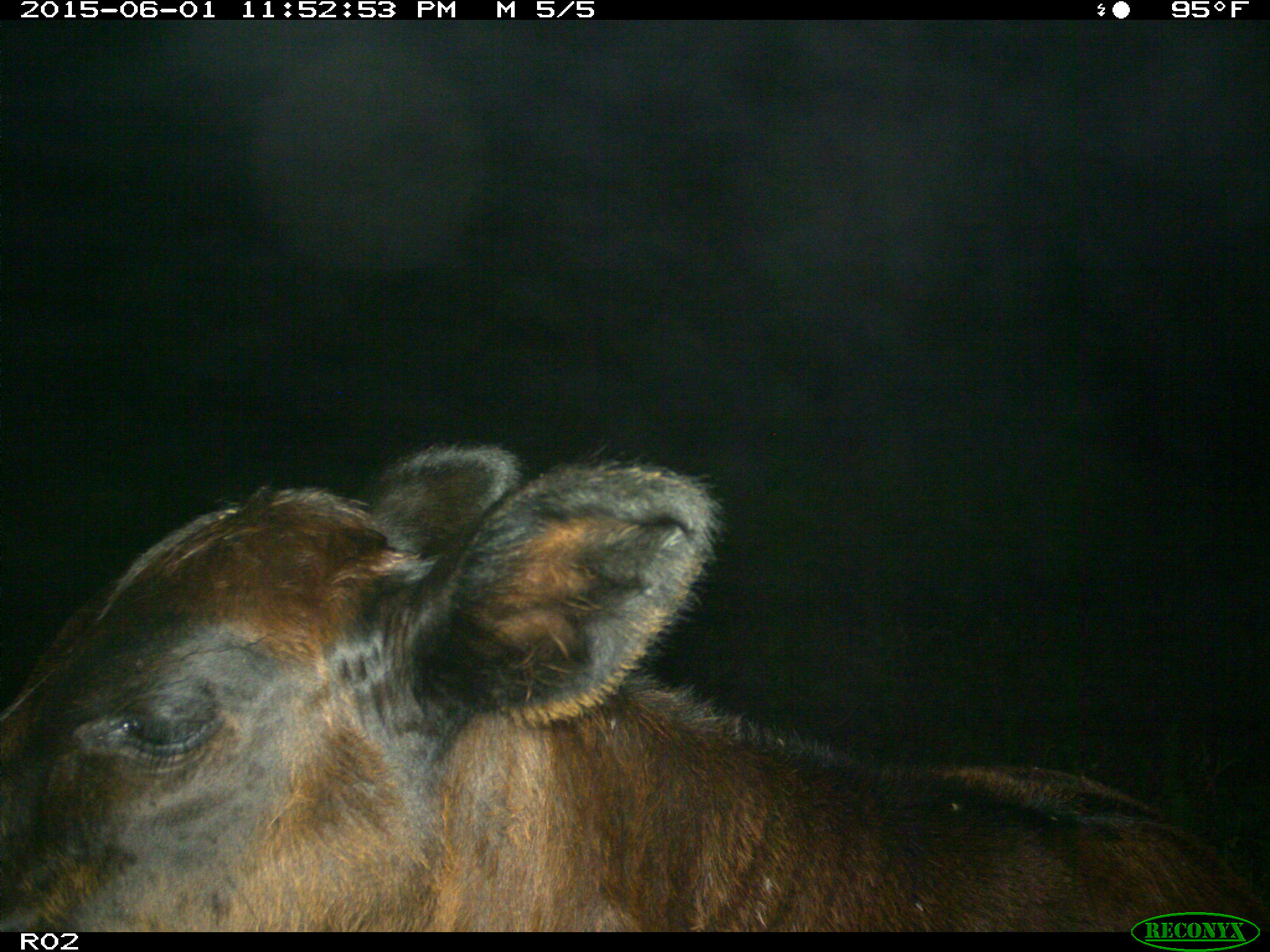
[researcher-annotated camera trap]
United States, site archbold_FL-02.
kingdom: Animalia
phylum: Chordata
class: Mammalia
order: Artiodactyla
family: Bovidae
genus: Bos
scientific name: Bos taurus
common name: domestic cow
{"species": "Bos taurus (domestic cow)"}